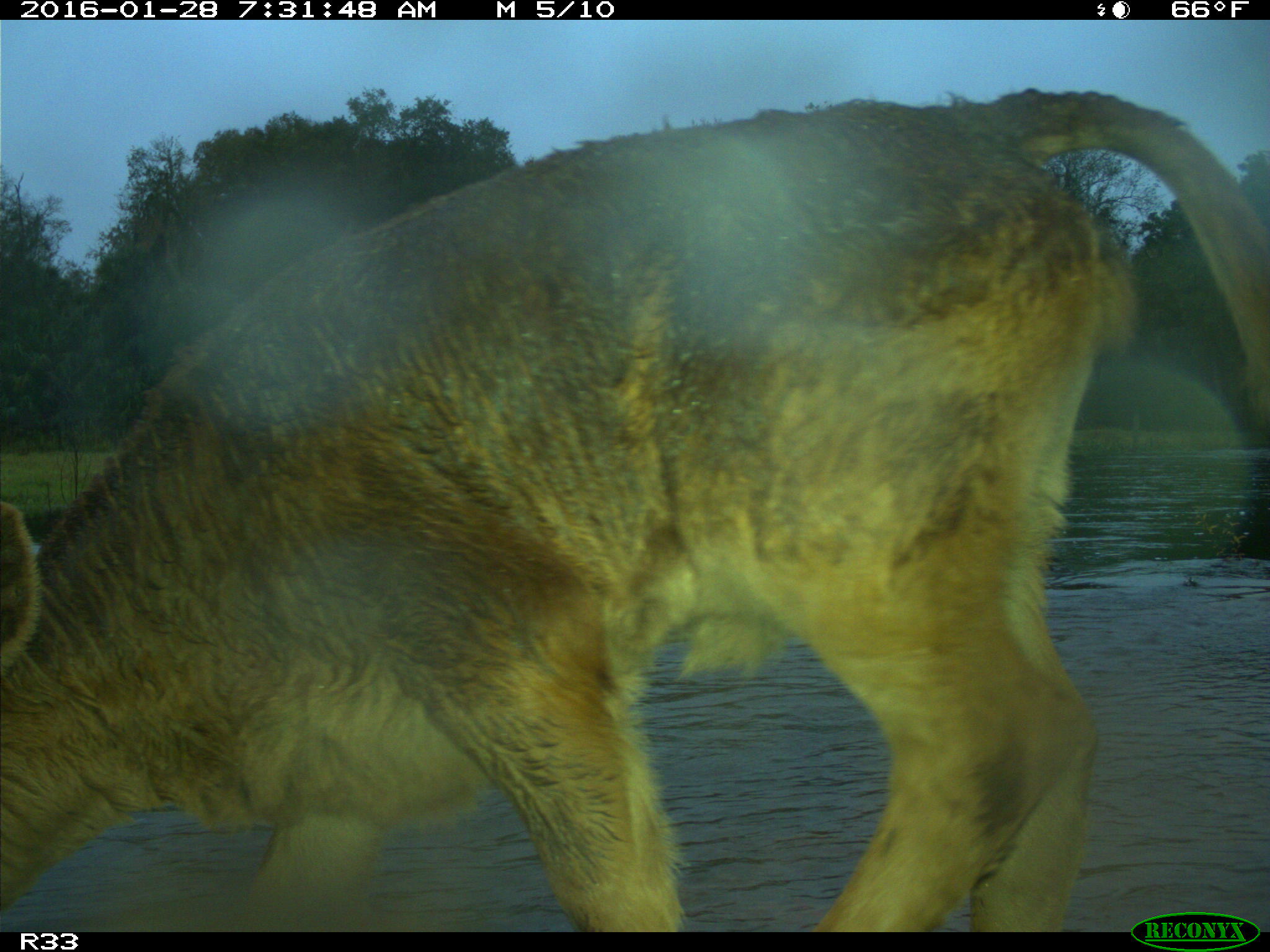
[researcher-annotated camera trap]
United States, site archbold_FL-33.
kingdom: Animalia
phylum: Chordata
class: Mammalia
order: Artiodactyla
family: Bovidae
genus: Bos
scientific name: Bos taurus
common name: domestic cow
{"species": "Bos taurus (domestic cow)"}